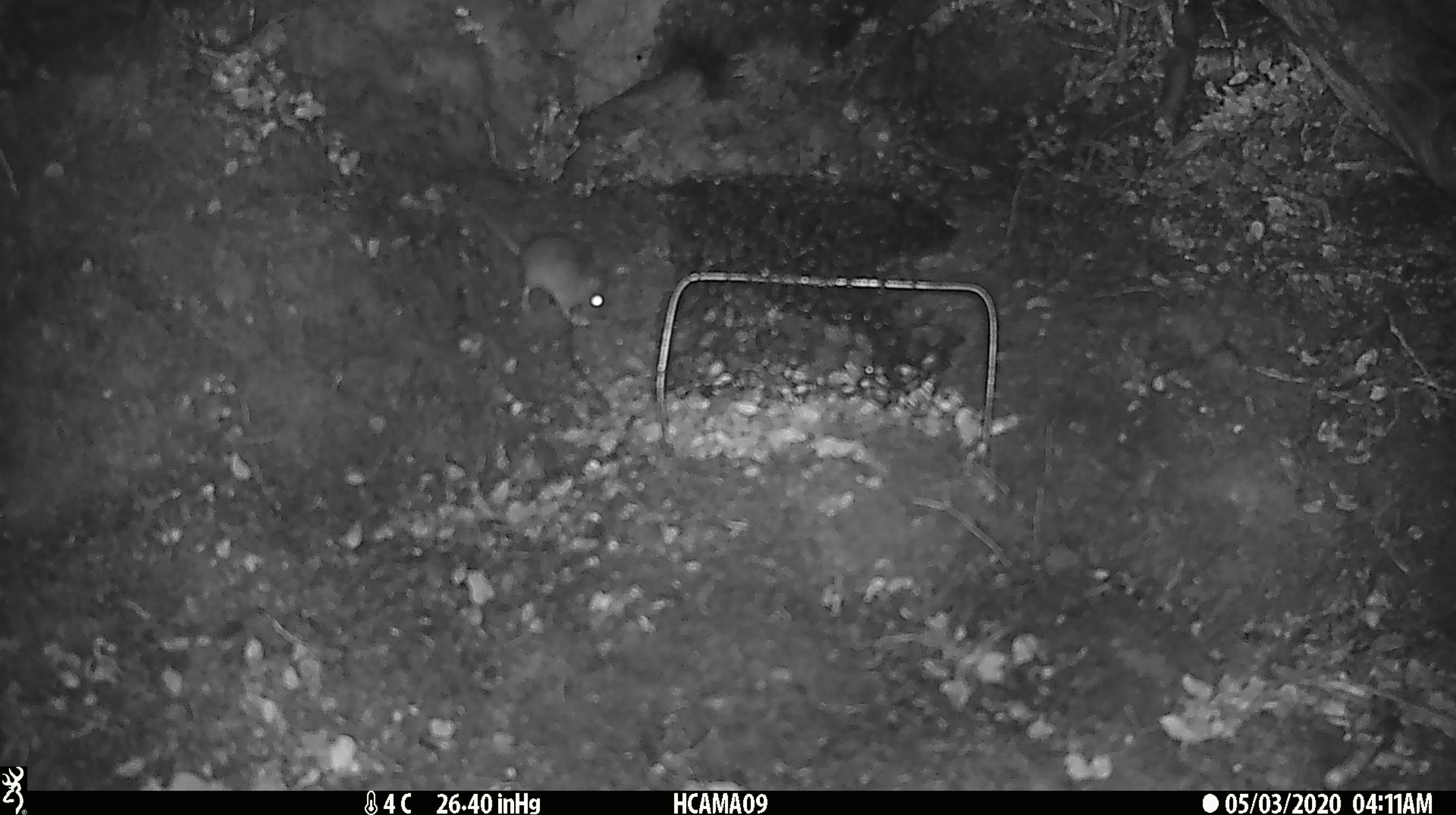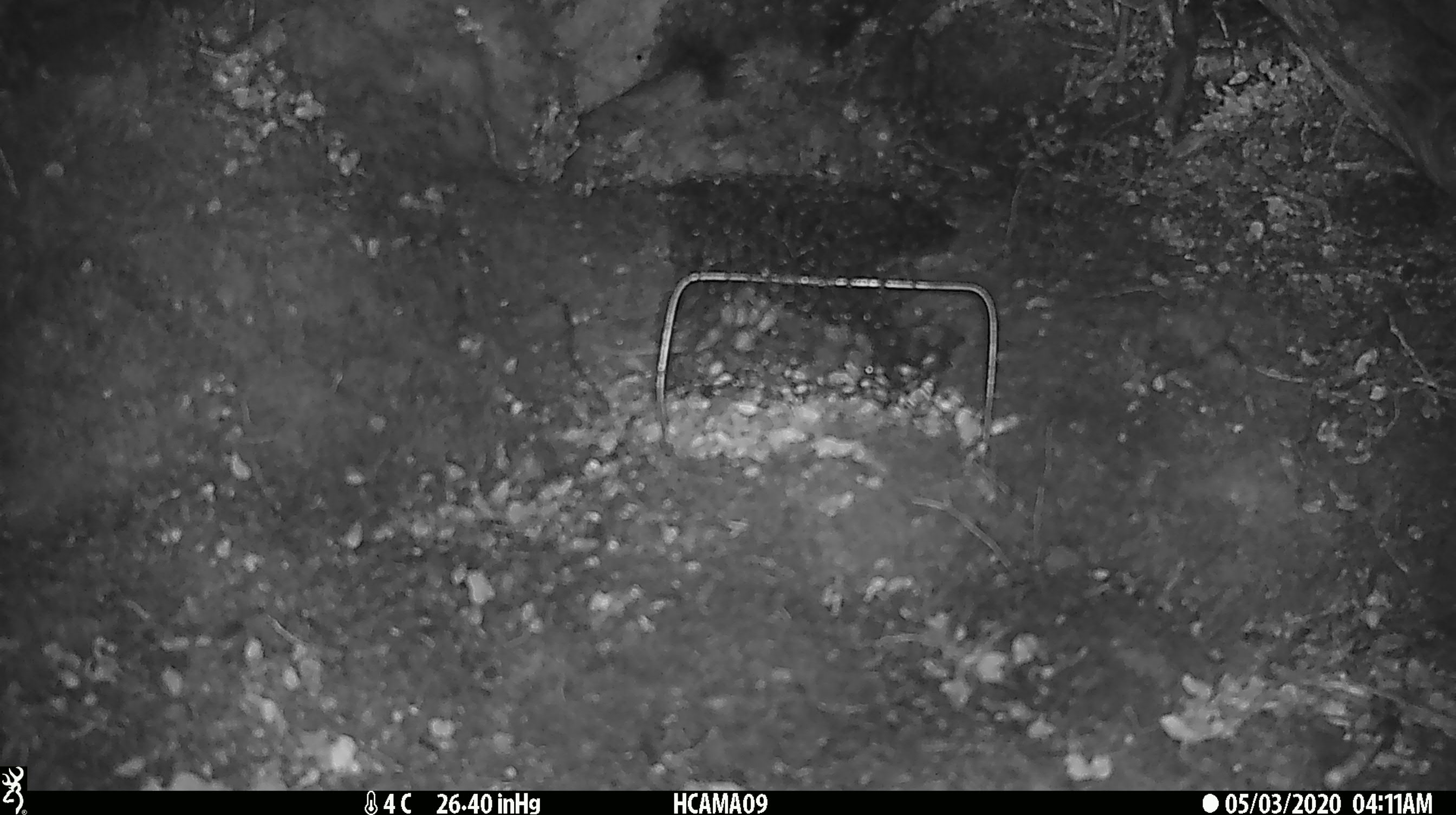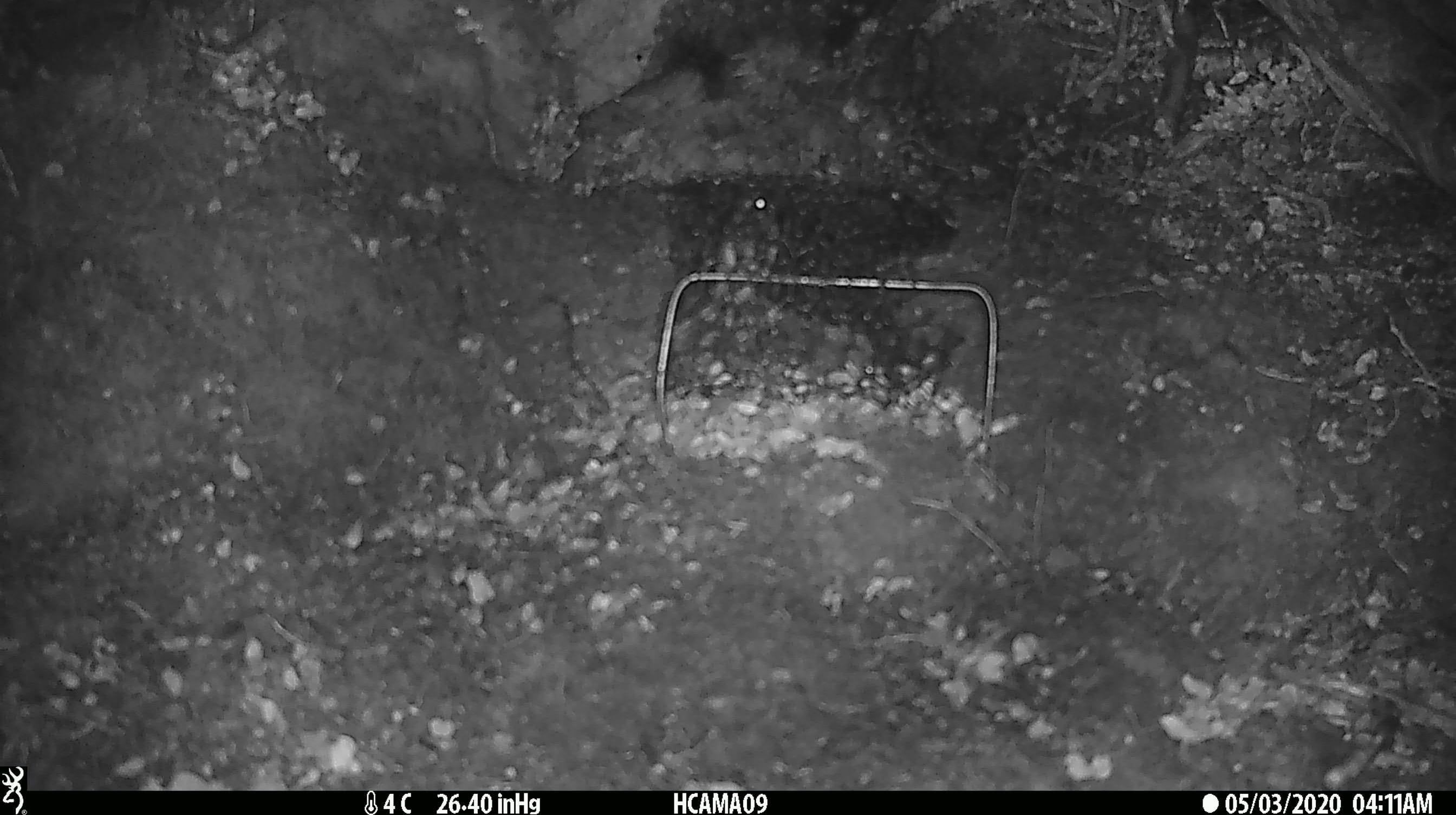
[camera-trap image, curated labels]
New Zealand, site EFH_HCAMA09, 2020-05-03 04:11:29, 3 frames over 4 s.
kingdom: Animalia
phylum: Chordata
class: Mammalia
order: Rodentia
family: Muridae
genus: Mus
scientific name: Mus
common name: mouse